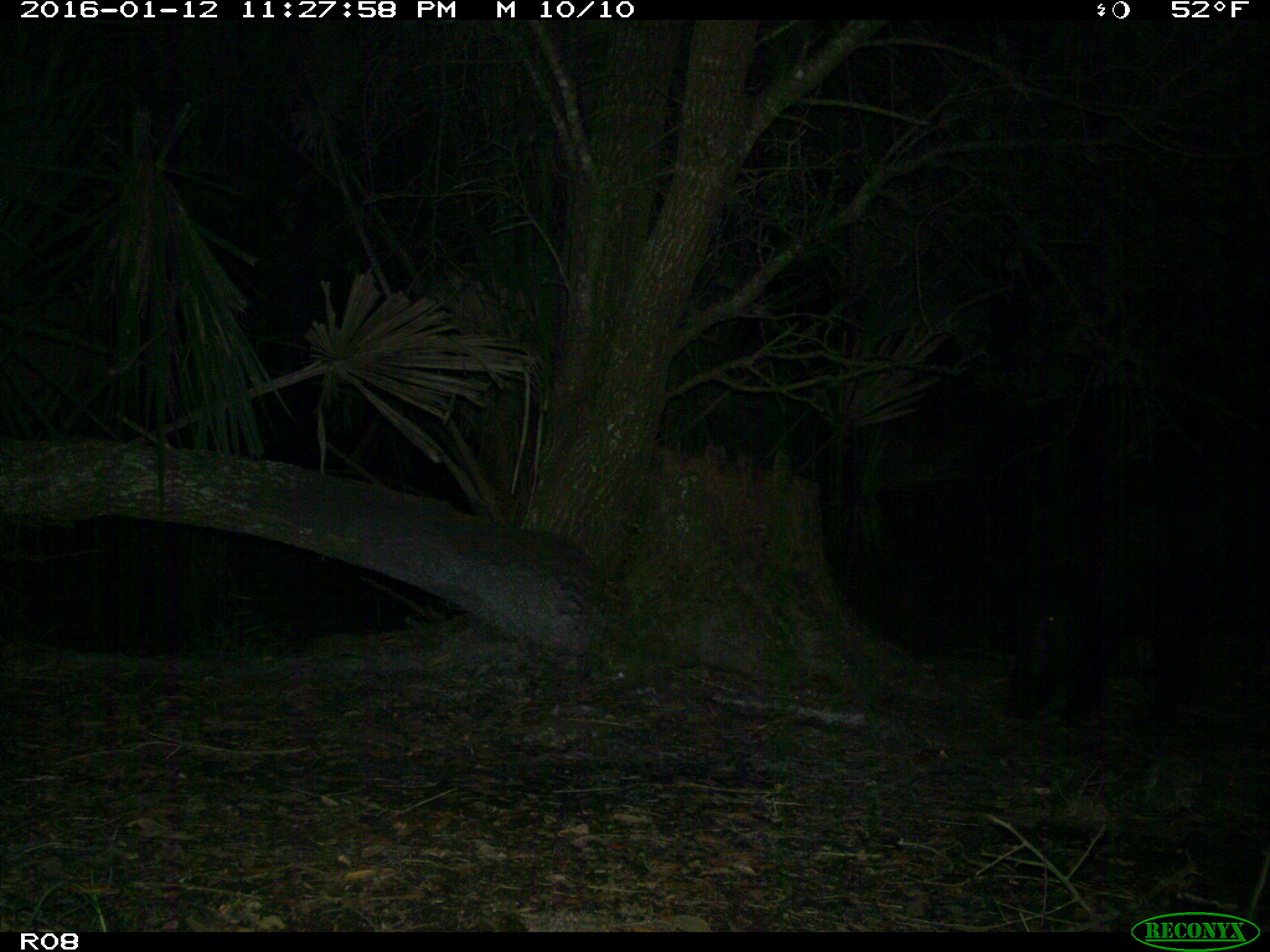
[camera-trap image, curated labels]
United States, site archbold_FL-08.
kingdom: Animalia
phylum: Chordata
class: Mammalia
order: Artiodactyla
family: Suidae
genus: Sus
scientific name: Sus scrofa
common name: wild boar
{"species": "Sus scrofa (wild boar)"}